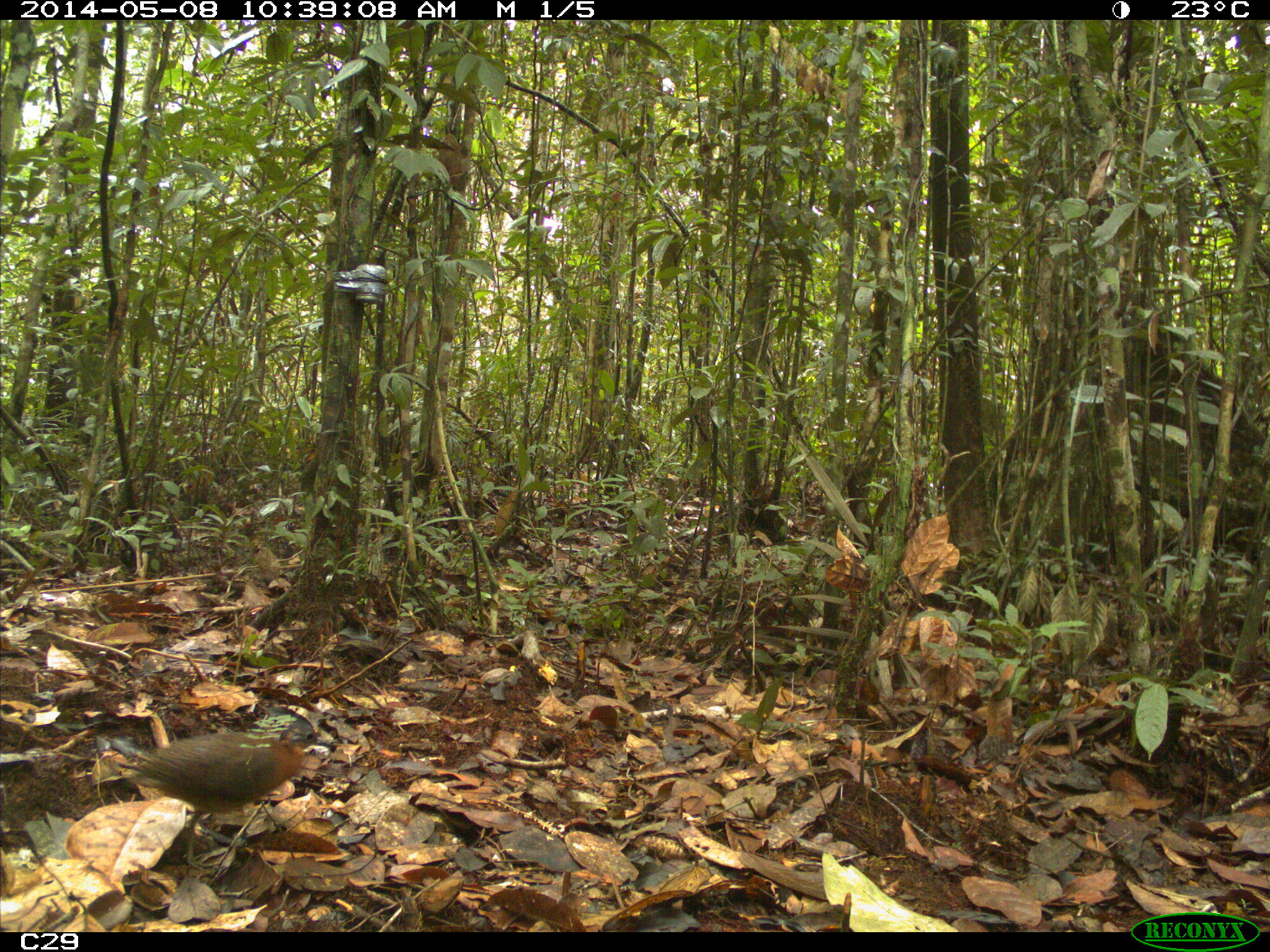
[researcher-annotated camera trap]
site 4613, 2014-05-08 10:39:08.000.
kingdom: Animalia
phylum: Chordata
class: Aves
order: Tinamiformes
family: Tinamidae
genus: Crypturellus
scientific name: Crypturellus variegatus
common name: variegated tinamou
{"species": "Crypturellus variegatus (variegated tinamou)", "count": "1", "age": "adult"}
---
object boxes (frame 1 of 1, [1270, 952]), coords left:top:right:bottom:
crypturellus variegatus: 109:716:324:871